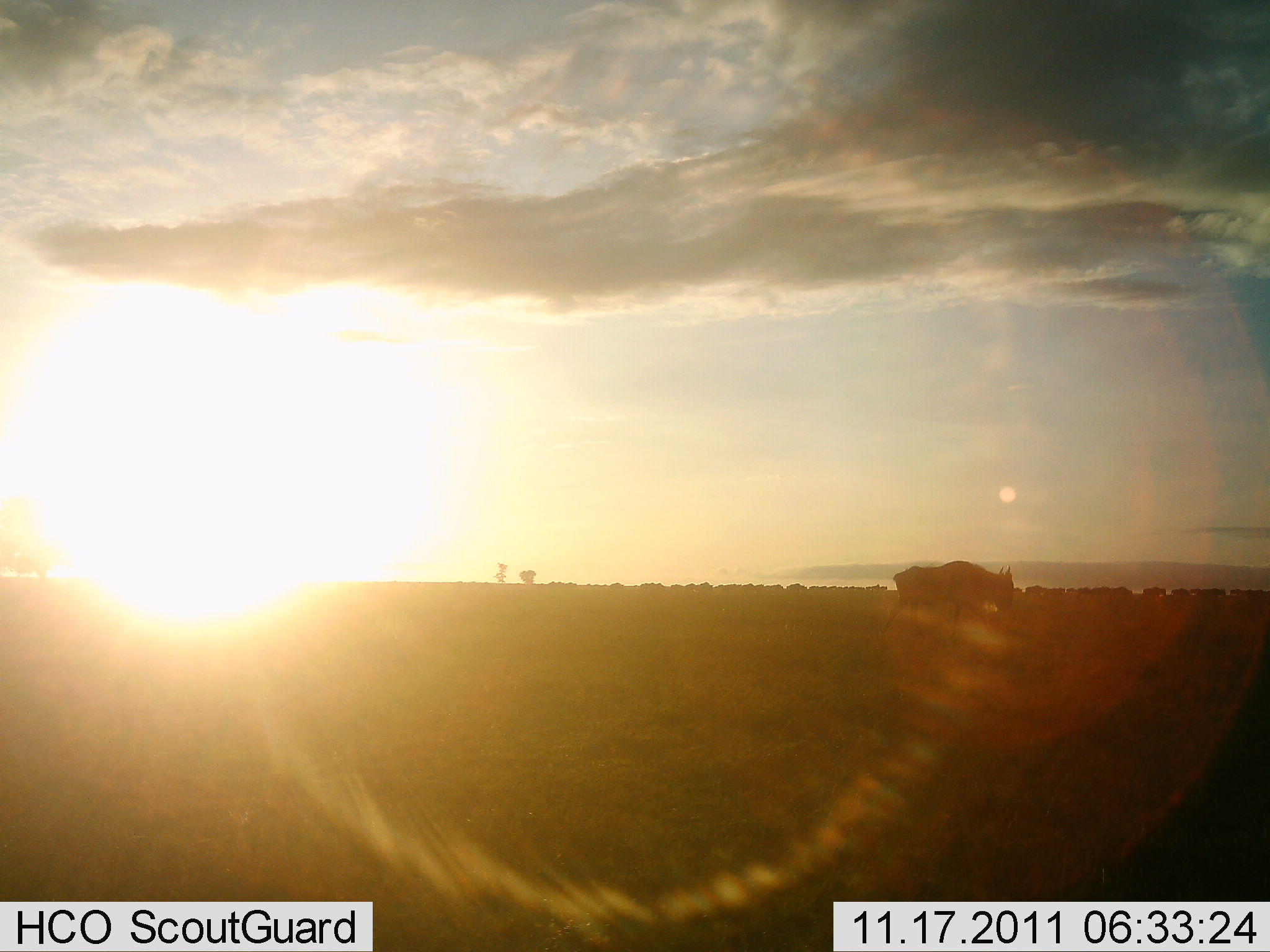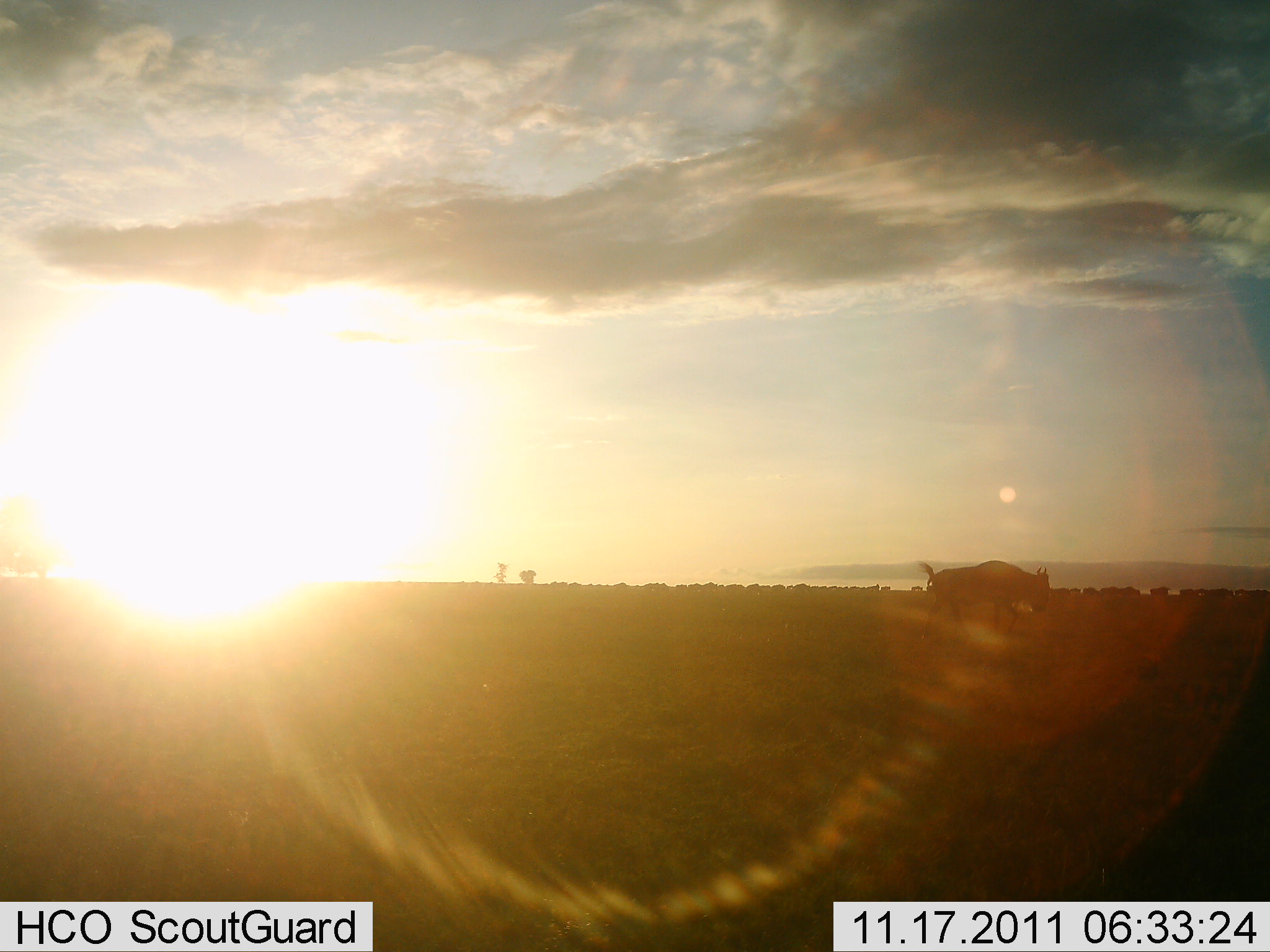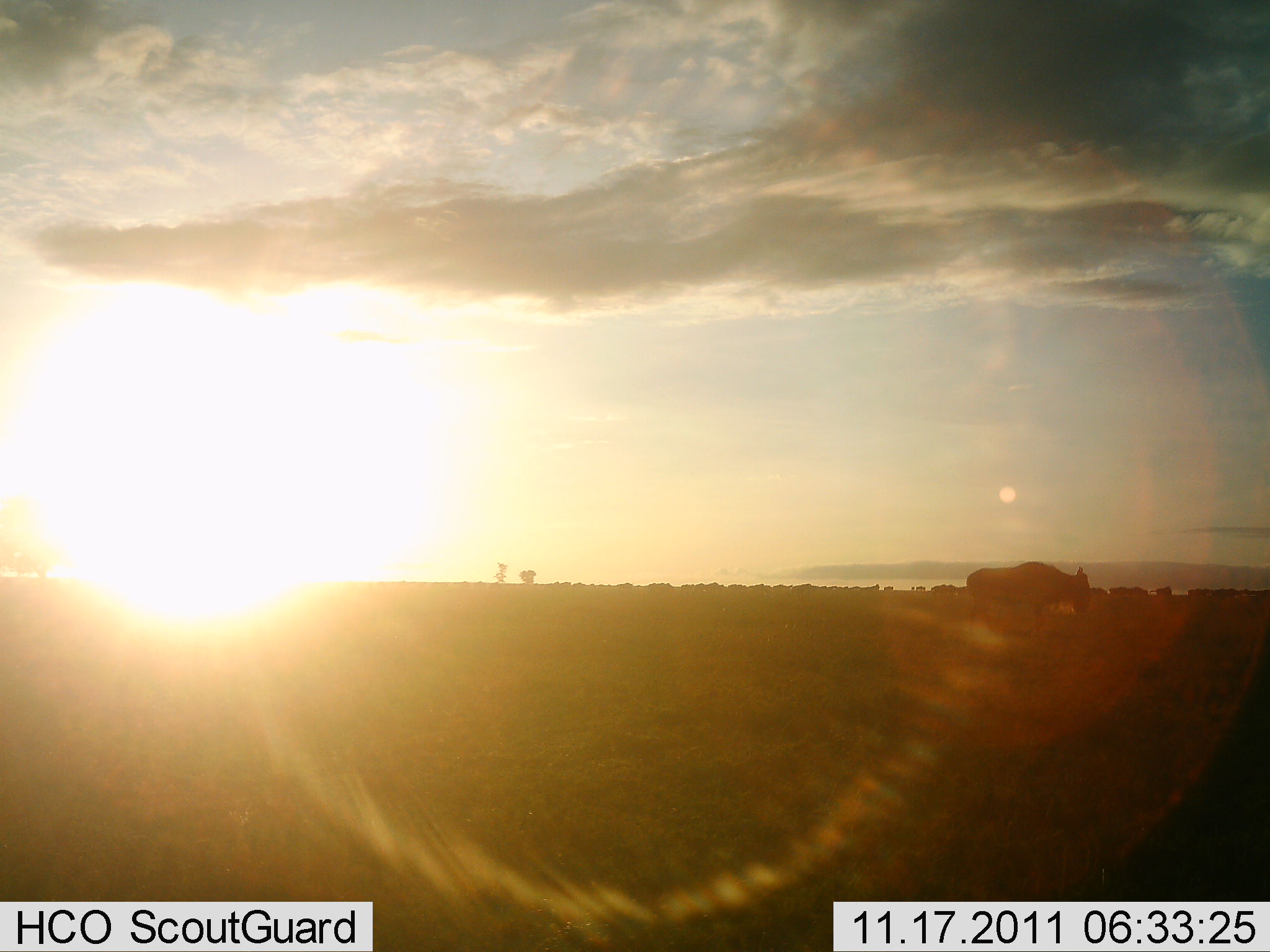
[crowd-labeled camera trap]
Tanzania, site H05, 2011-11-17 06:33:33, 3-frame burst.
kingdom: Animalia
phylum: Chordata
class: Mammalia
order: Artiodactyla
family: Bovidae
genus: Connochaetes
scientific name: Connochaetes taurinus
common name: blue wildebeest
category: wildebeest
Wildebeest (blue wildebeest) (Connochaetes taurinus), count 11-50. Behavior (volunteer vote fractions): standing 0%, resting 0%, moving 100%, interacting 0%. Young present (vote fraction): 0%. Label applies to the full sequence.